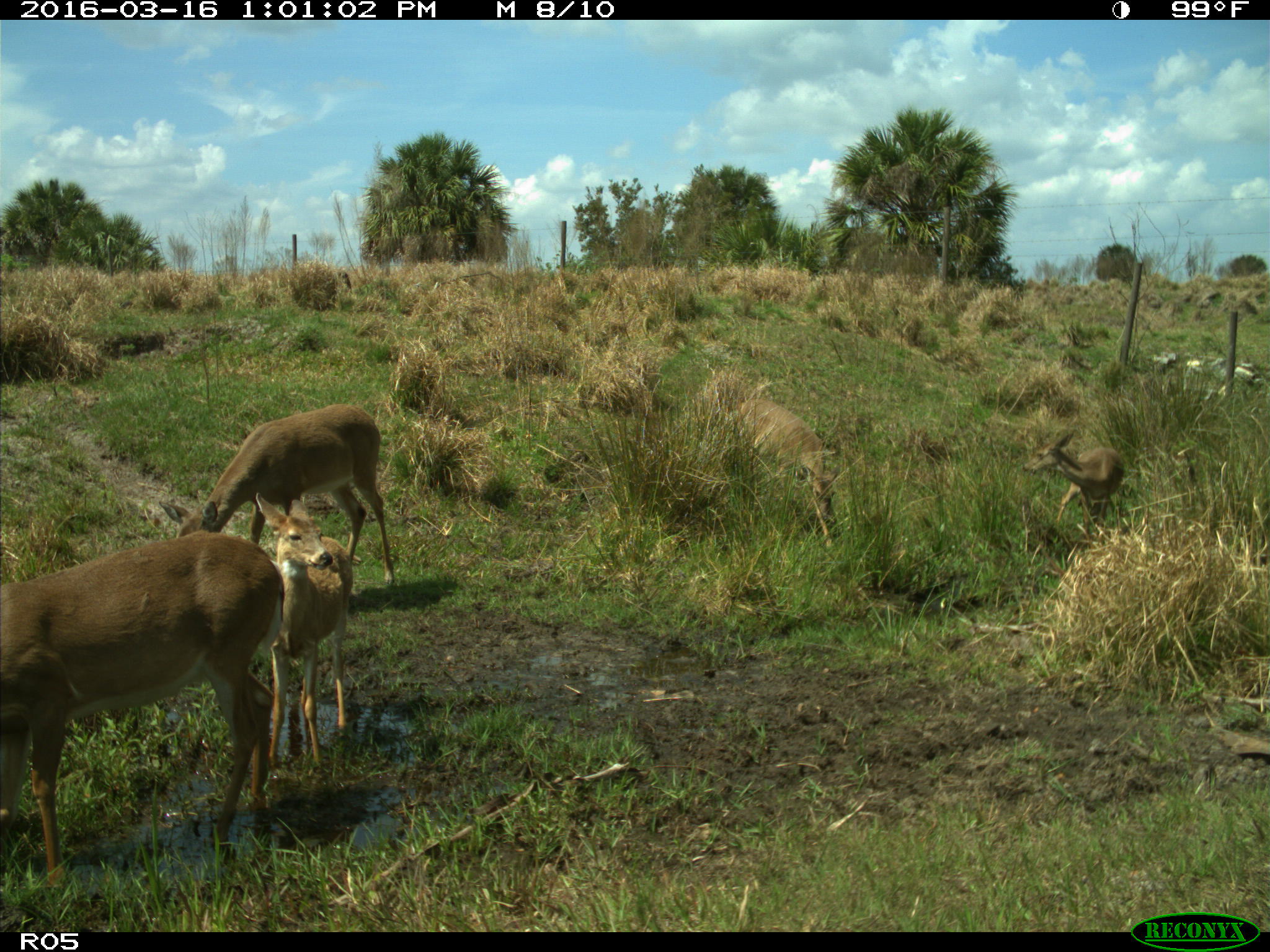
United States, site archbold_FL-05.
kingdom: Animalia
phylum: Chordata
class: Mammalia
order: Artiodactyla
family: Cervidae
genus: Odocoileus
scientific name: Odocoileus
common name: deer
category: unidentified deer